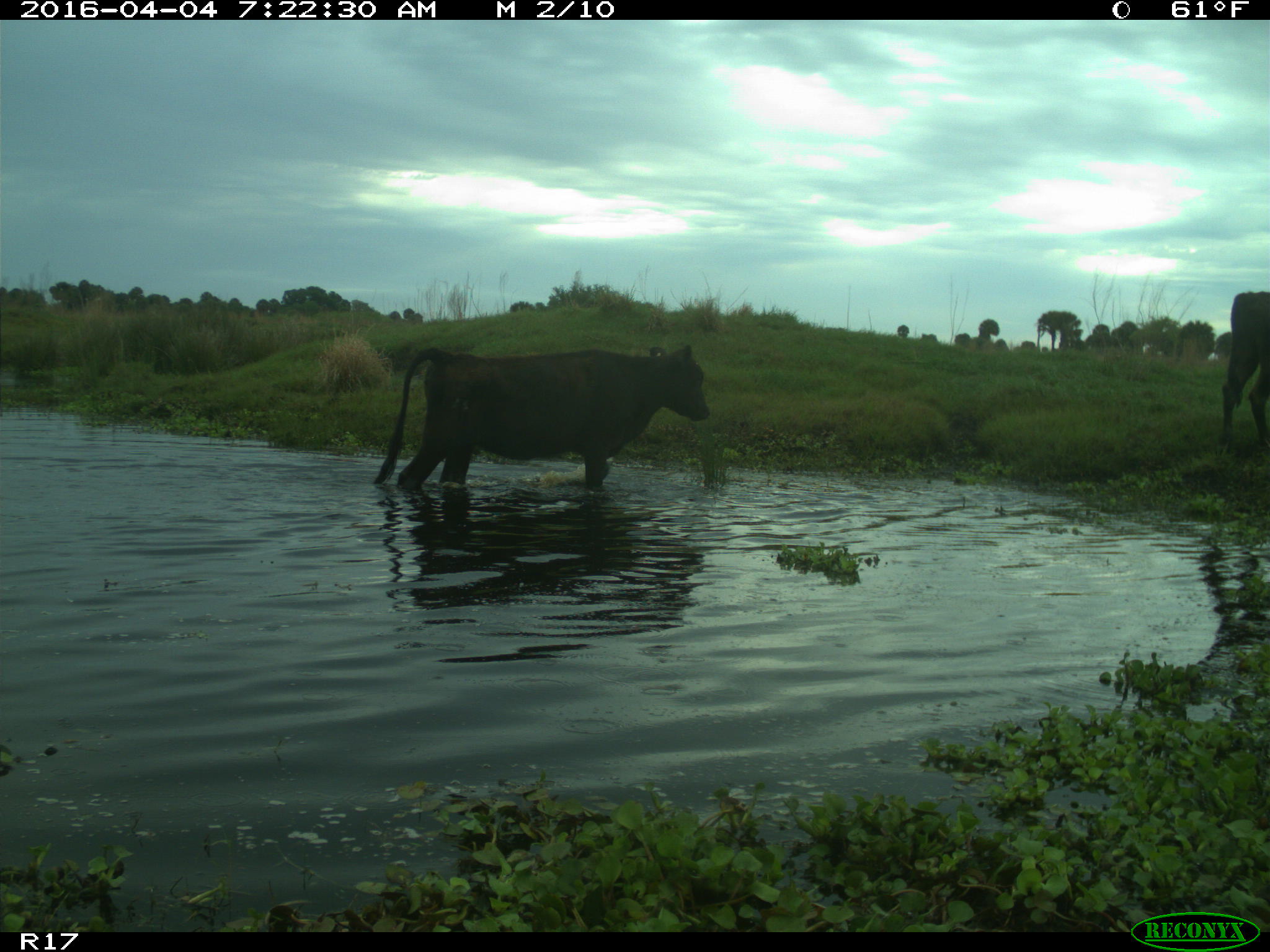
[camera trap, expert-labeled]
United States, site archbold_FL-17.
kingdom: Animalia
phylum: Chordata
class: Mammalia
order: Artiodactyla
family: Bovidae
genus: Bos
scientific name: Bos taurus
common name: domestic cow